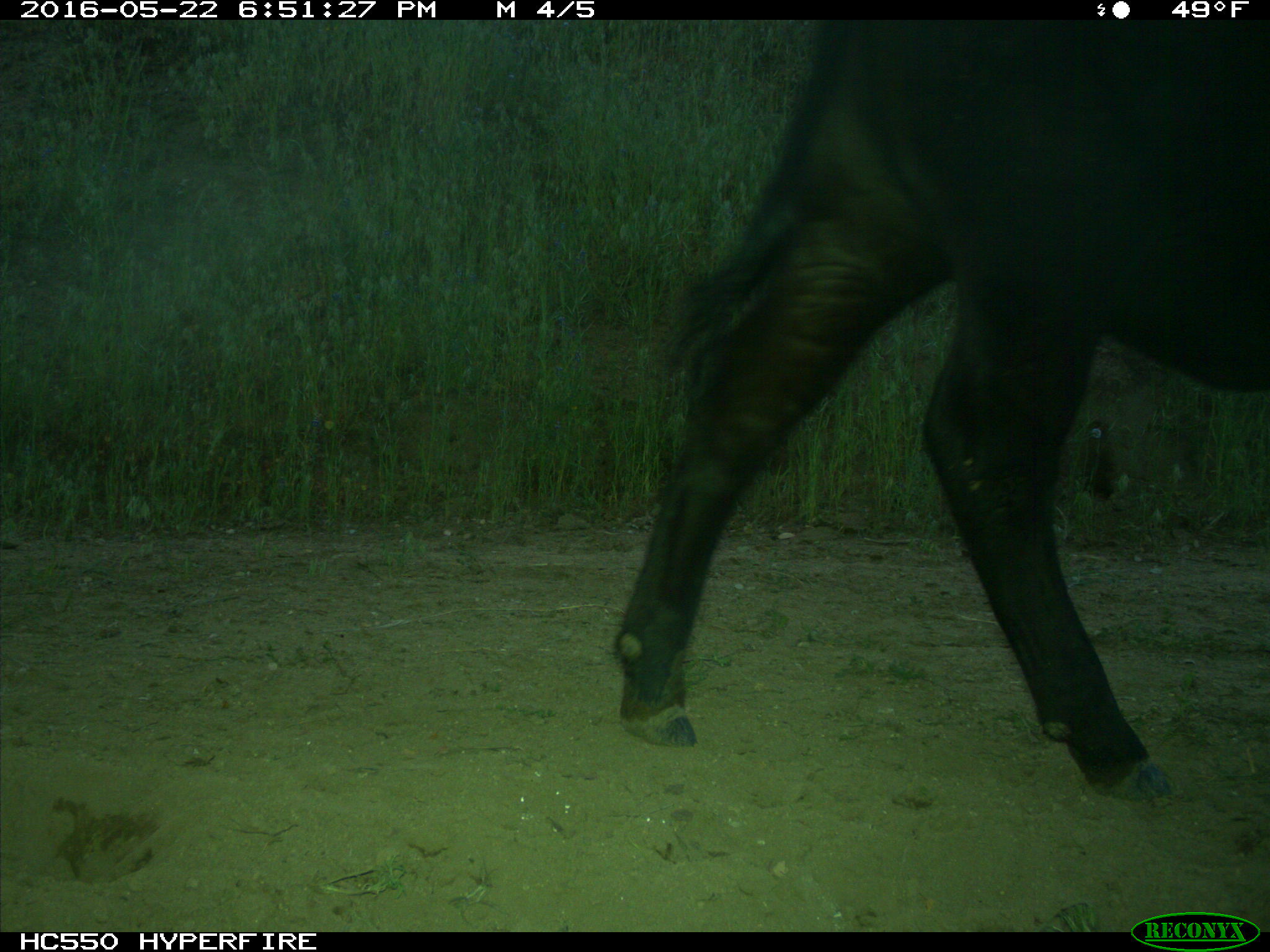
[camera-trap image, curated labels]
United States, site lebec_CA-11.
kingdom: Animalia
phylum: Chordata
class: Mammalia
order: Artiodactyla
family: Bovidae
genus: Bos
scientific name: Bos taurus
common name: domestic cow